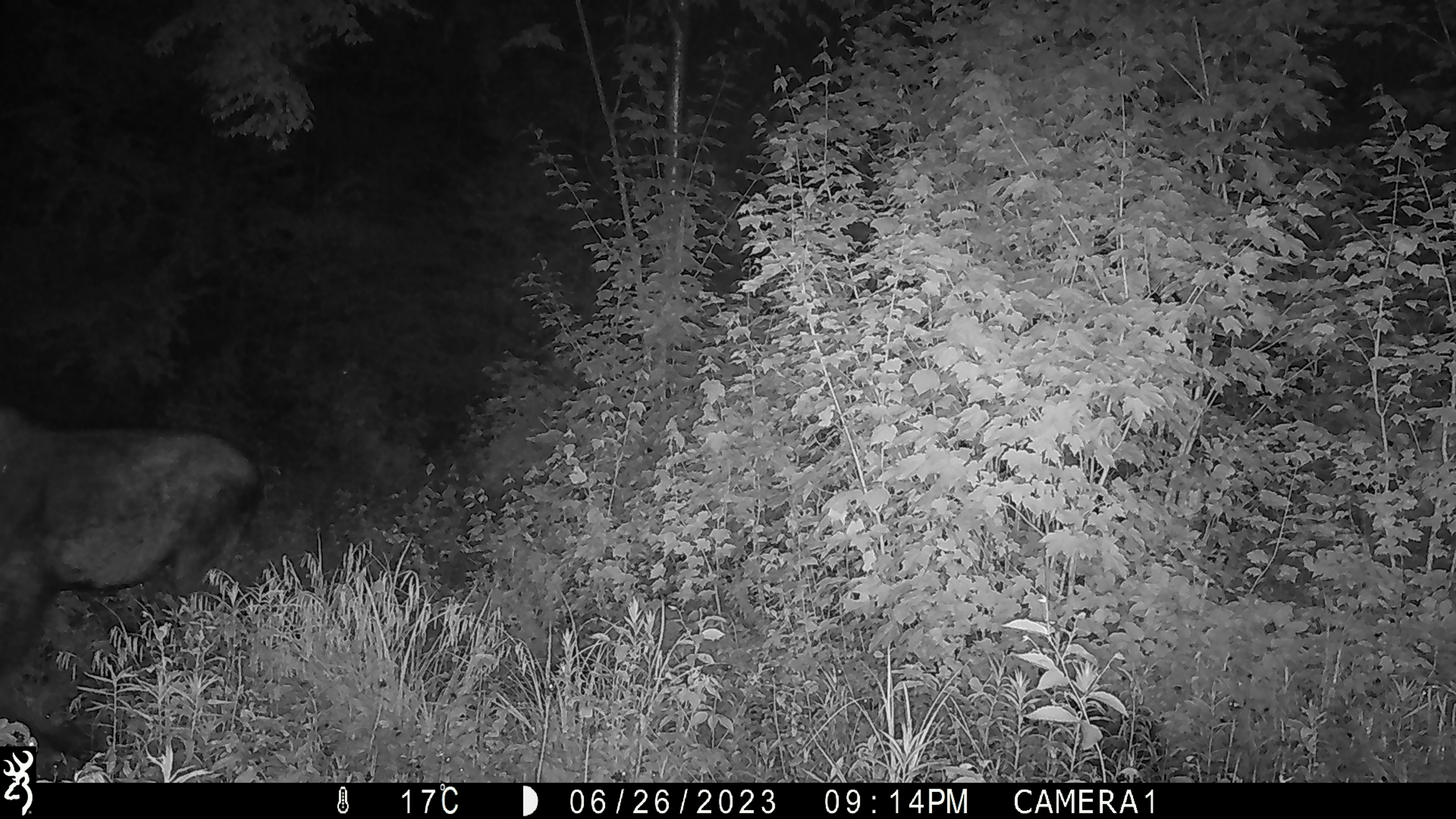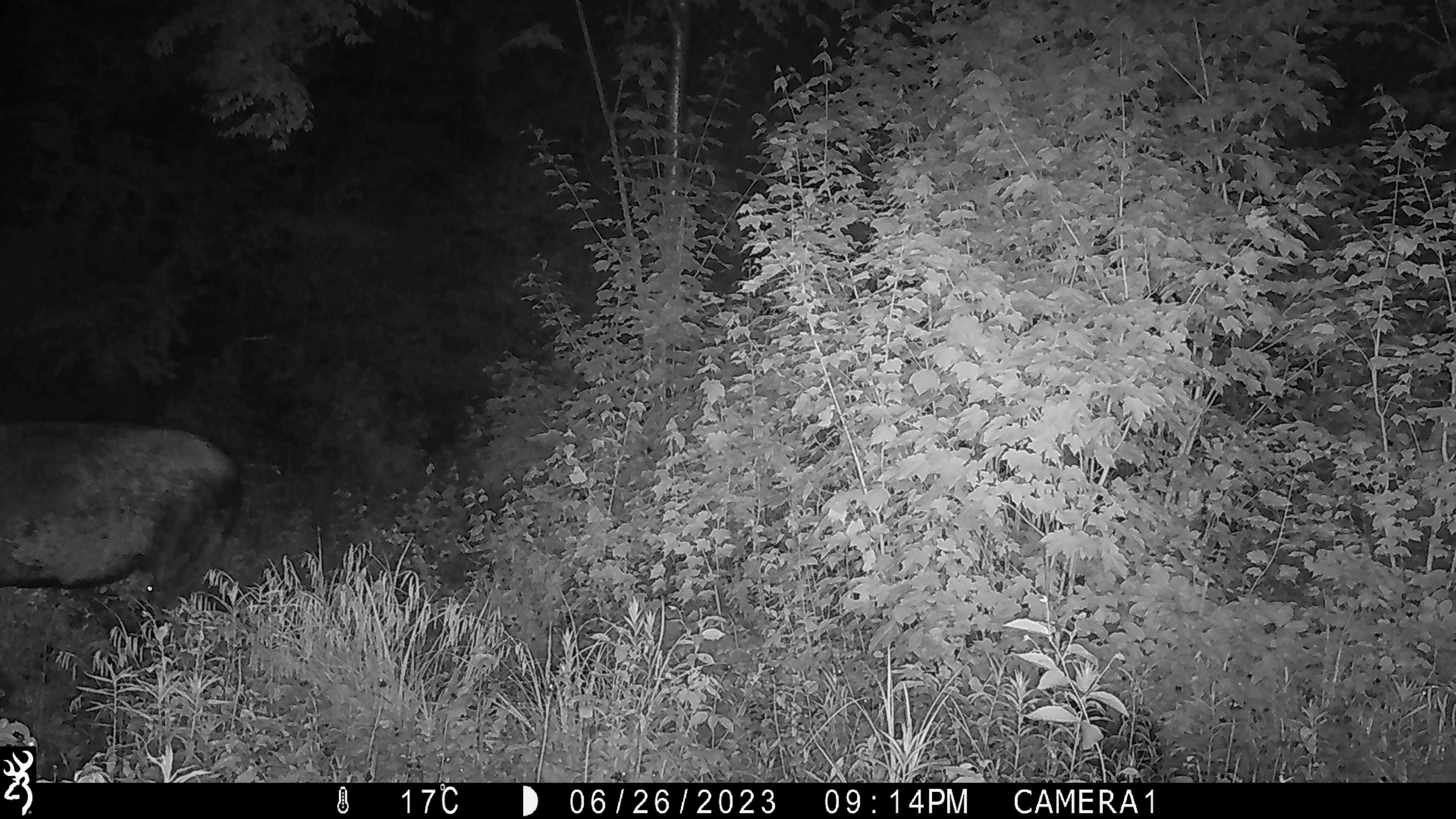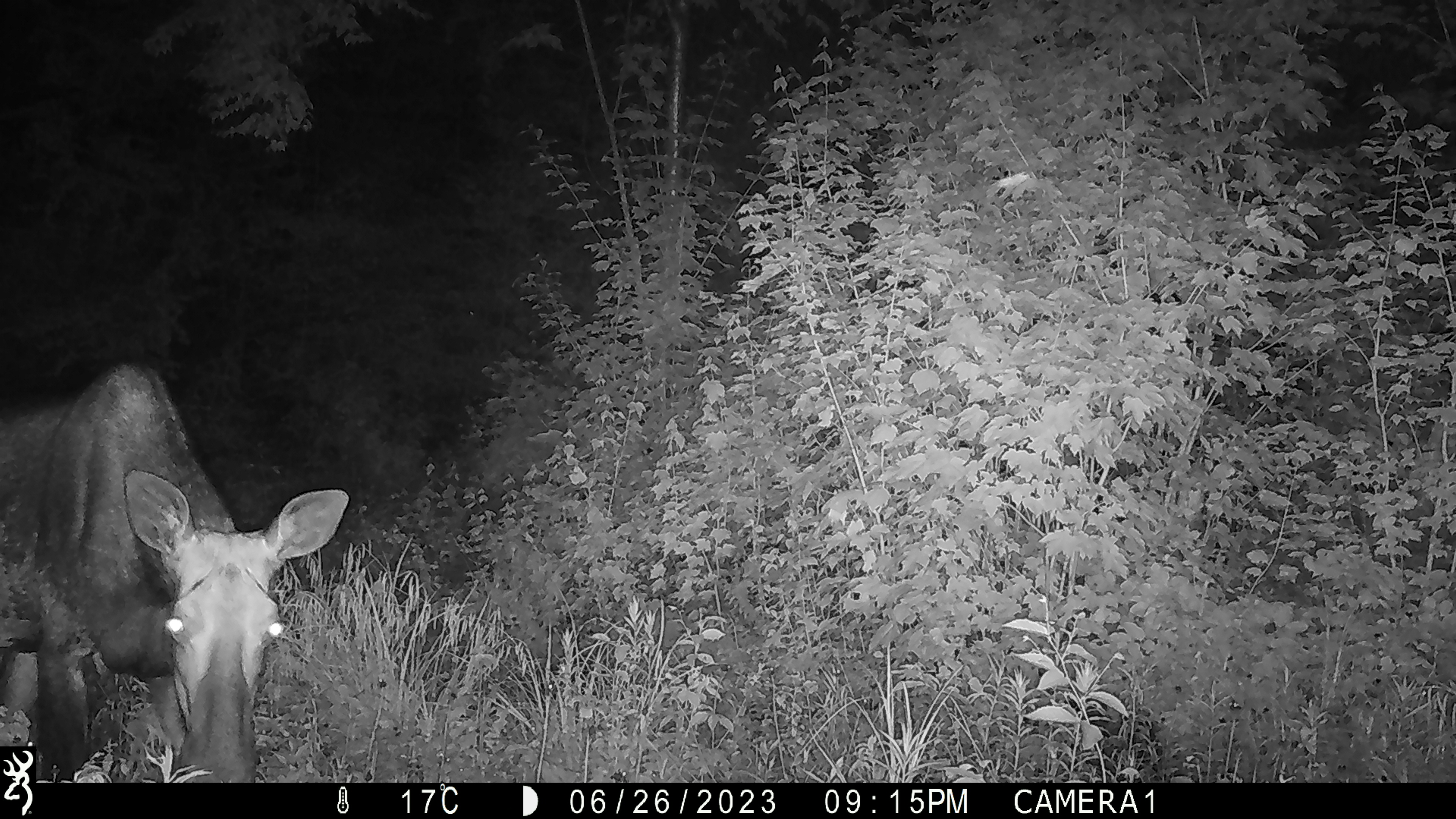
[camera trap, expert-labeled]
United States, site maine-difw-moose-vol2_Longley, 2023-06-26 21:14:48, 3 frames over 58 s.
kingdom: Animalia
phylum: Chordata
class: Mammalia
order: Artiodactyla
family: Cervidae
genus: Alces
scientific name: Alces alces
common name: moose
Moose (Alces alces).